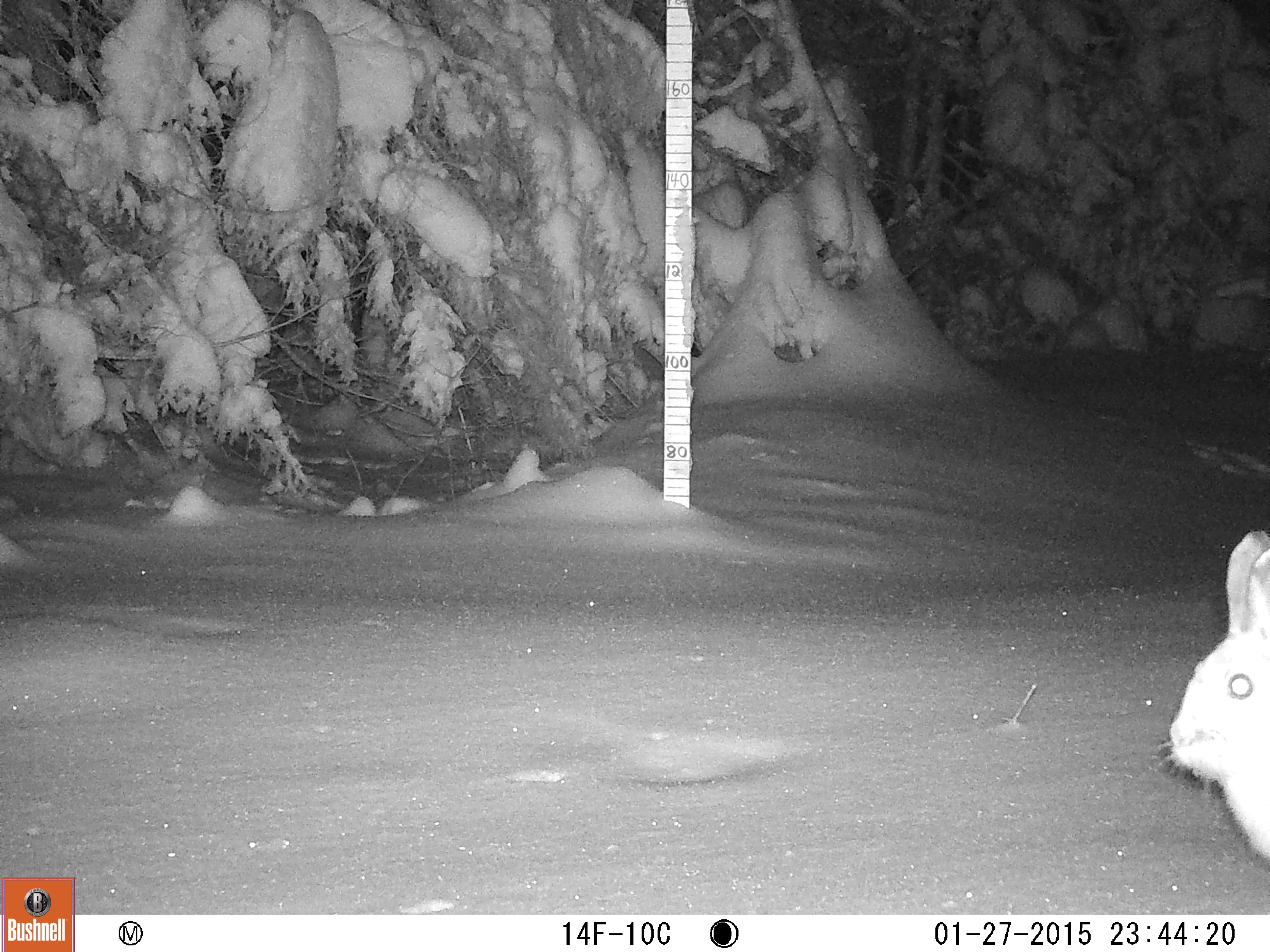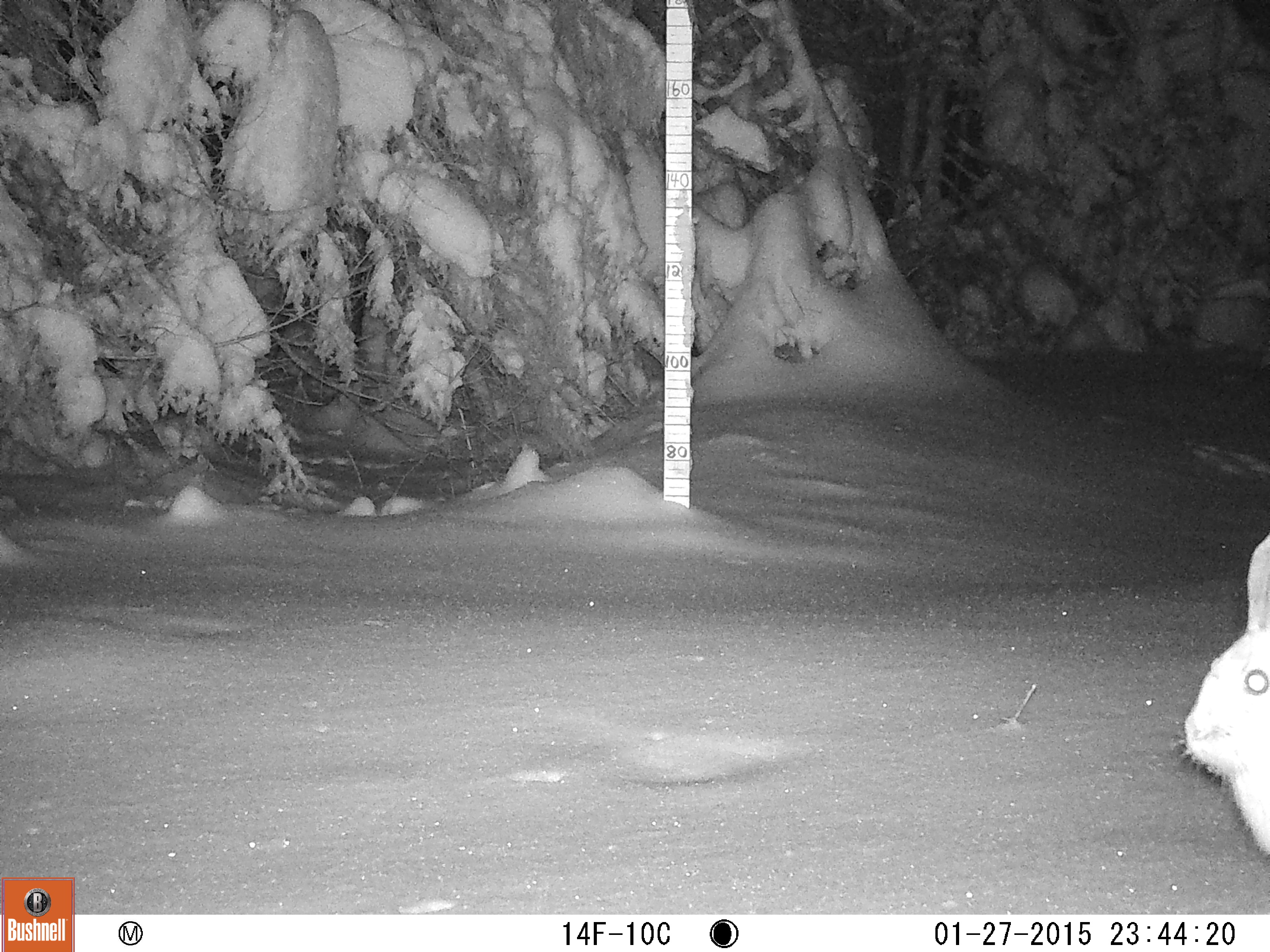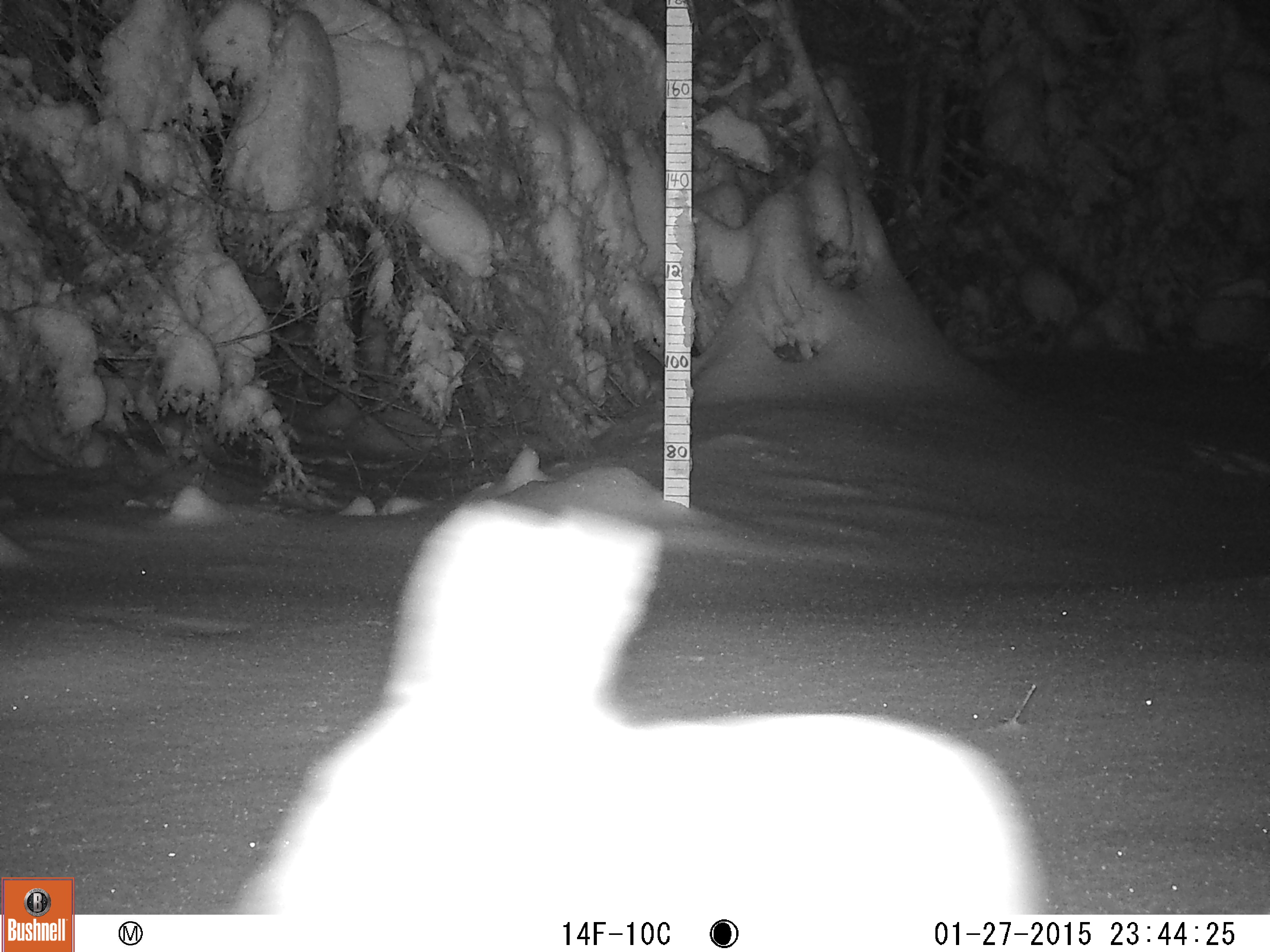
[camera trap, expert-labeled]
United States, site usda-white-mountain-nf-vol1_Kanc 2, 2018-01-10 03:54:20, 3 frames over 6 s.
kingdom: Animalia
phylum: Chordata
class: Mammalia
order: Lagomorpha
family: Leporidae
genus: Lepus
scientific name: Lepus americanus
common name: snowshoe hare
Snowshoe hare (Lepus americanus).